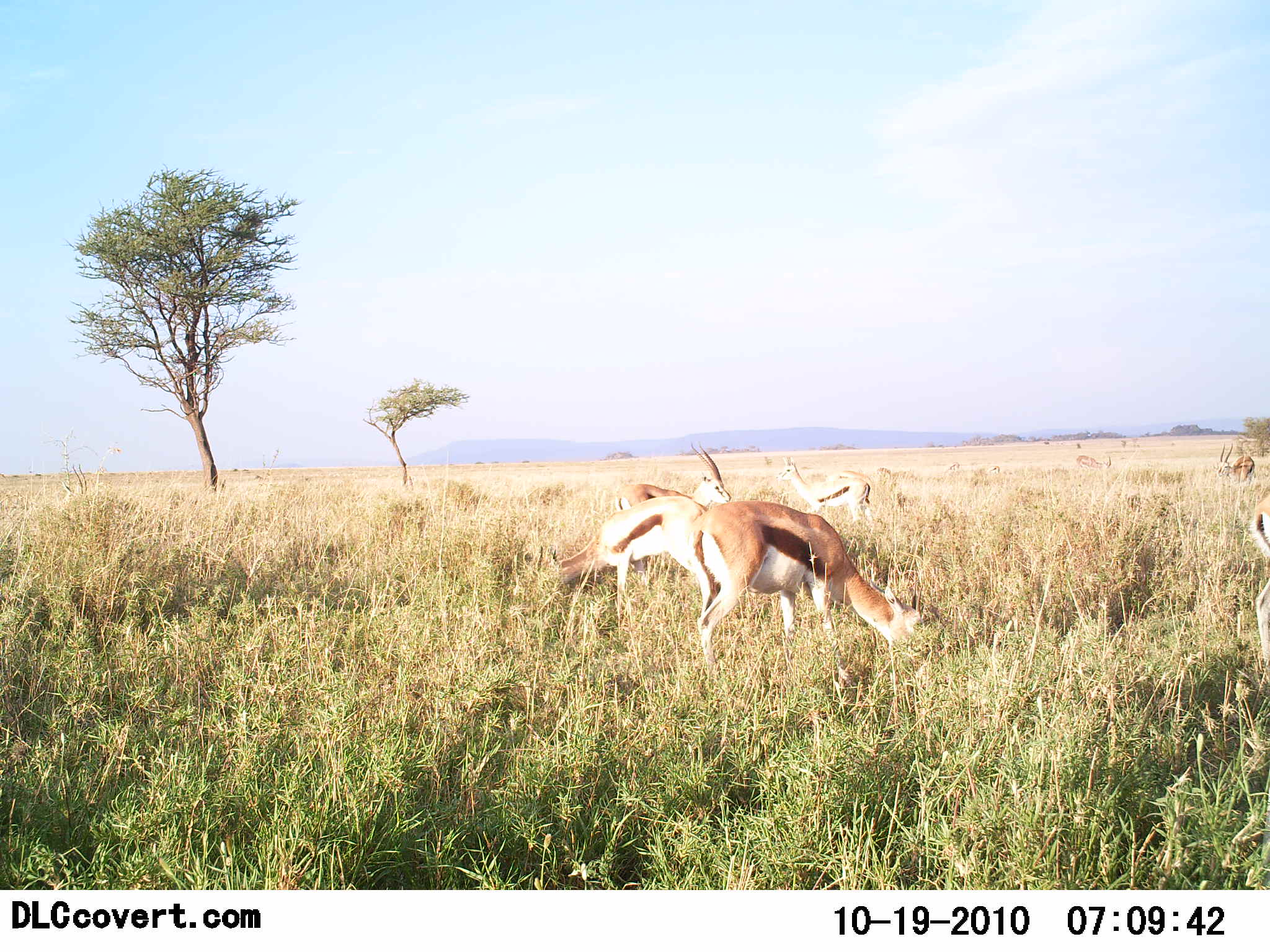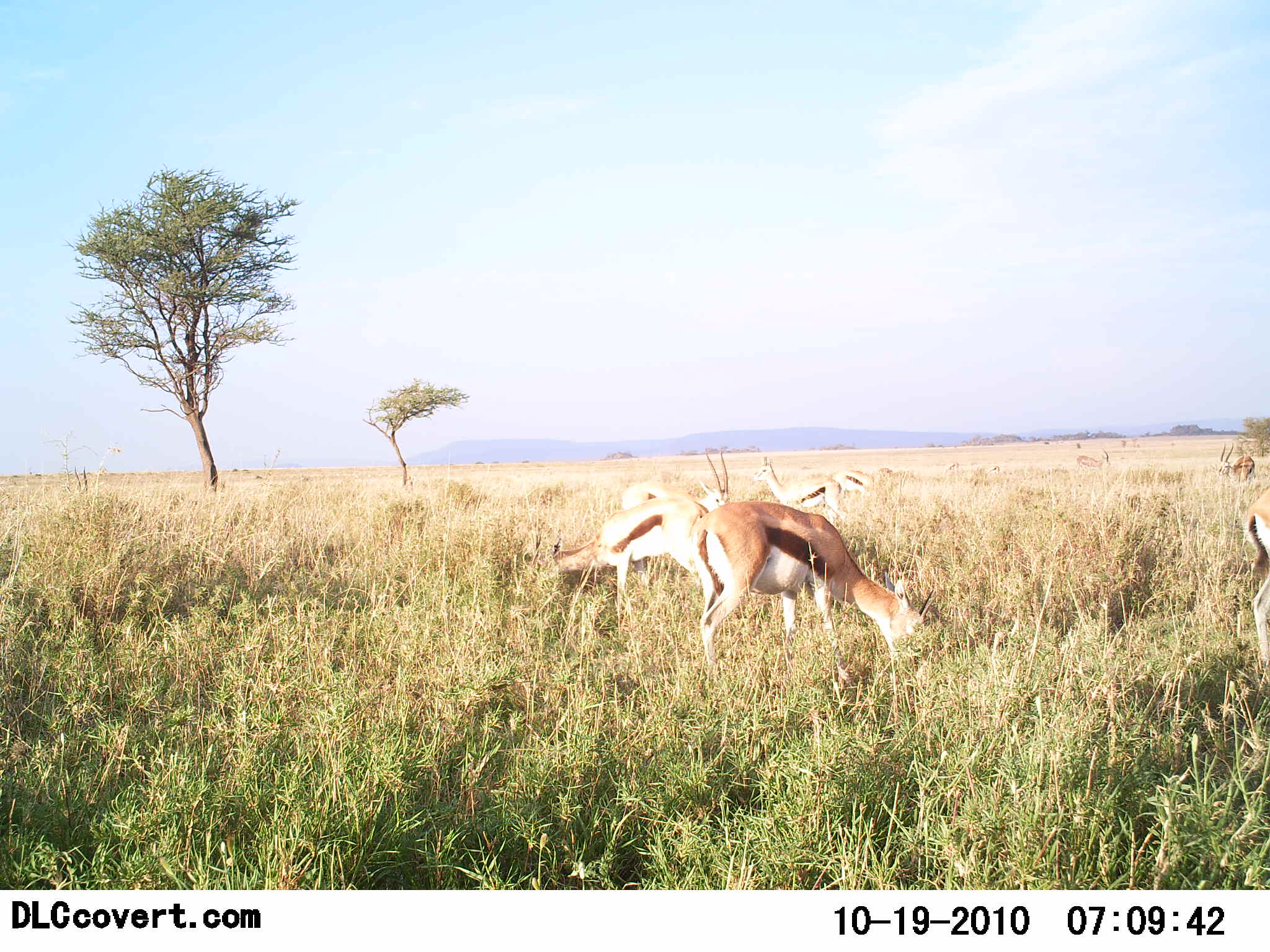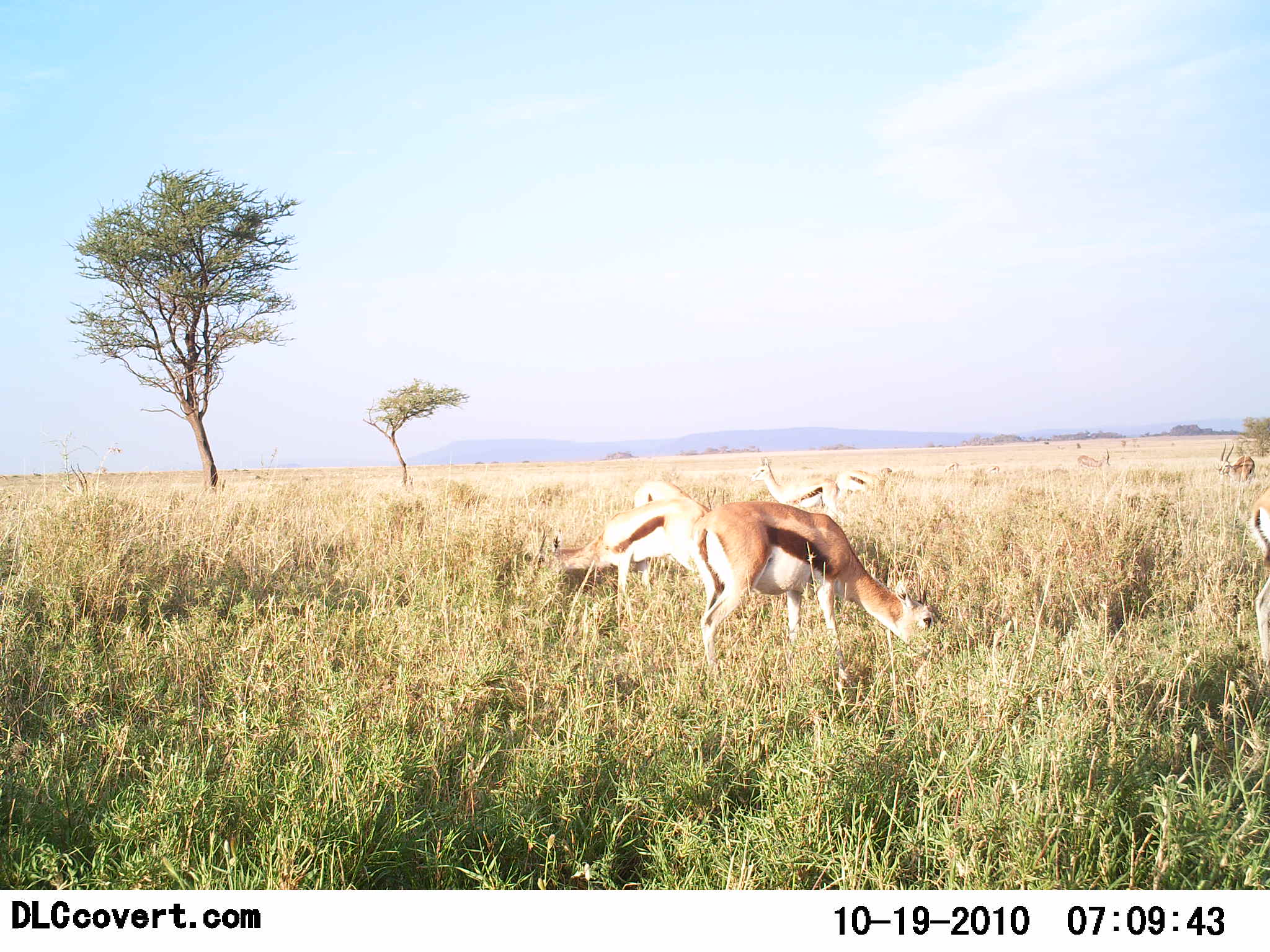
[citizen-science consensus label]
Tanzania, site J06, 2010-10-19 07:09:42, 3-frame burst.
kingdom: Animalia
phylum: Chordata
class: Mammalia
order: Artiodactyla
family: Bovidae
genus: Eudorcas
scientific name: Eudorcas thomsonii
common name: thomson's gazelle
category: gazellethomsons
Gazellethomsons (thomson's gazelle) (Eudorcas thomsonii), count 7. Behavior (volunteer vote fractions): standing 33%, resting 0%, moving 0%, interacting 7%. Young present (vote fraction): 0%. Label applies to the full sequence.